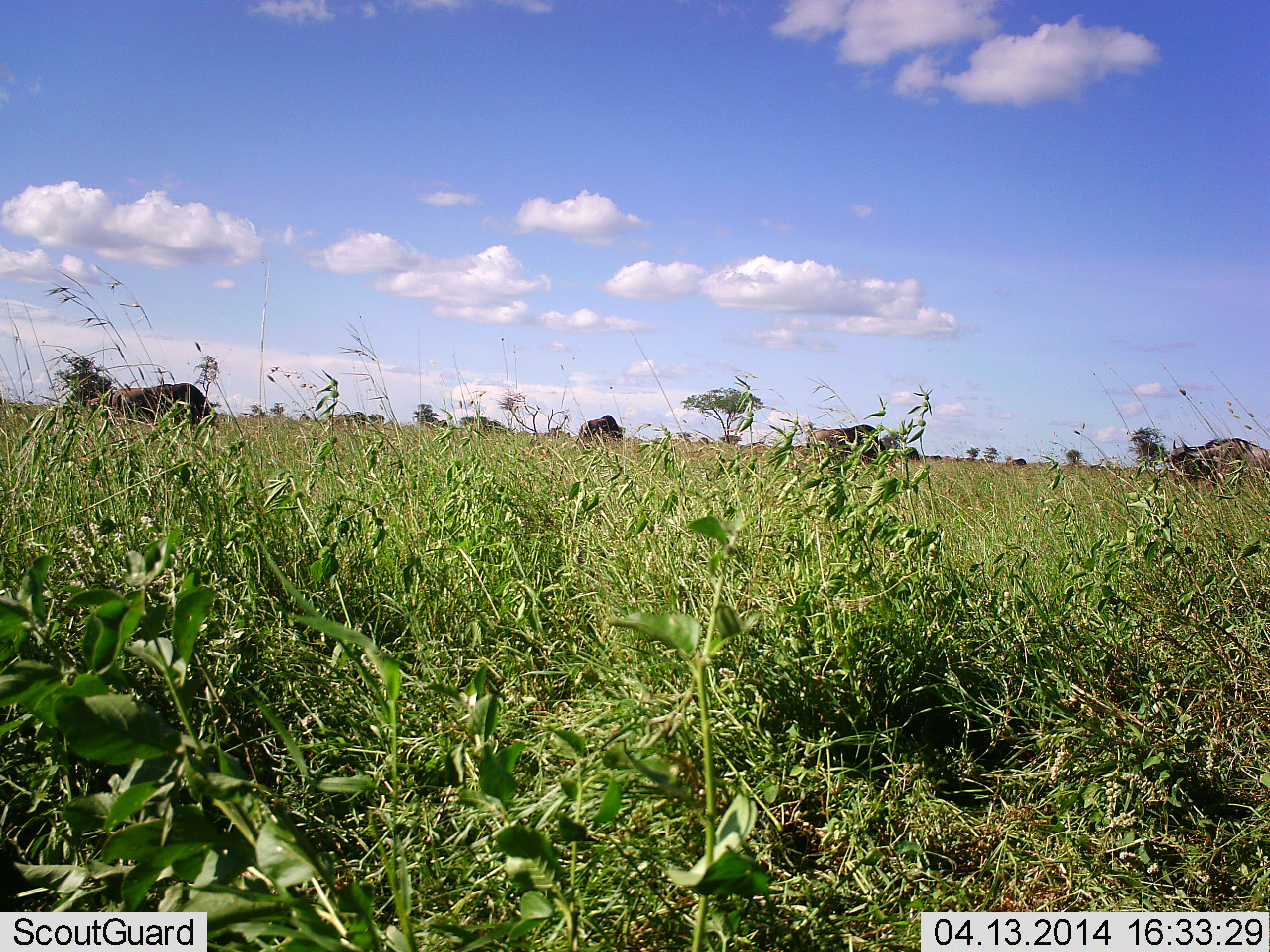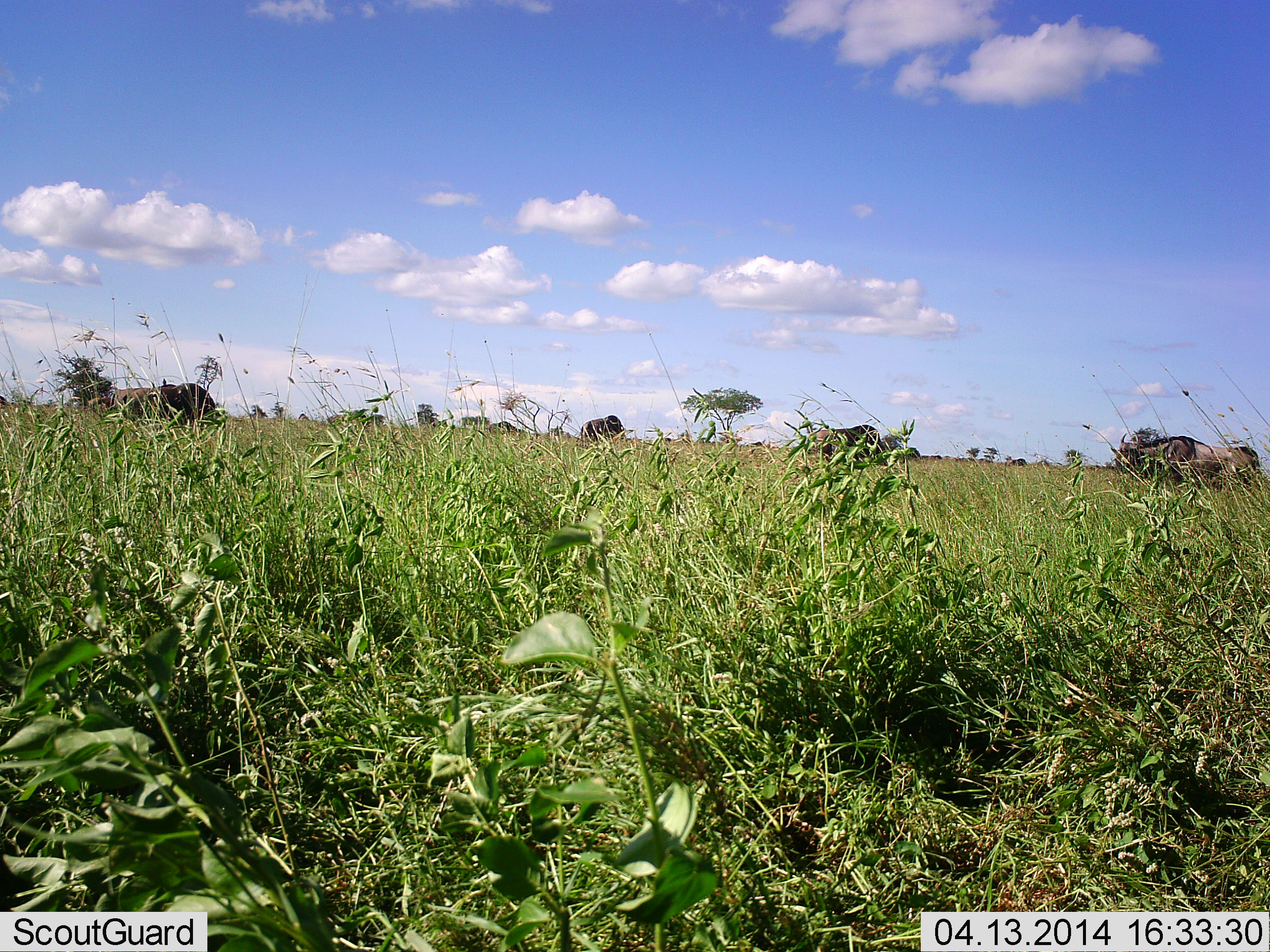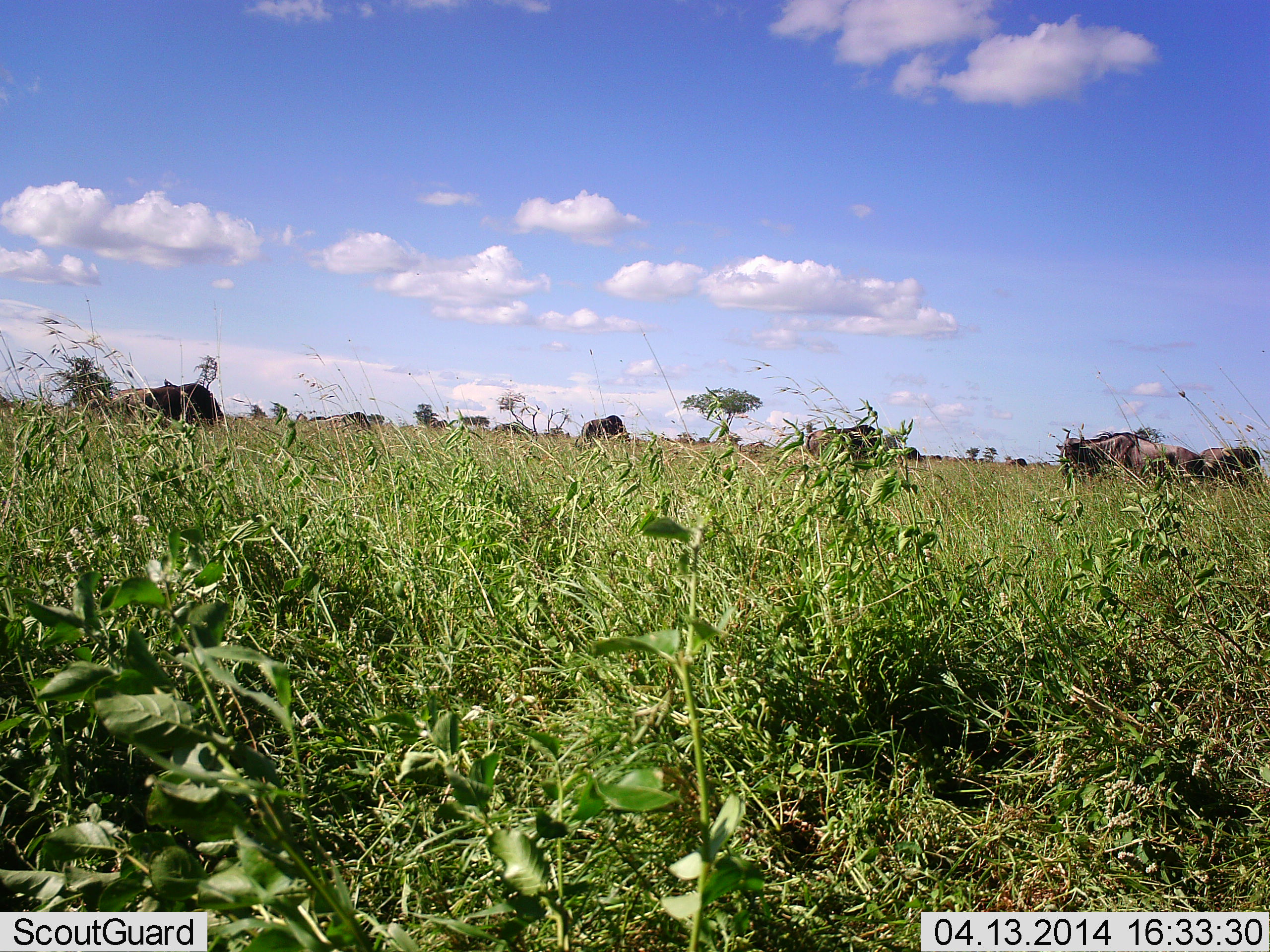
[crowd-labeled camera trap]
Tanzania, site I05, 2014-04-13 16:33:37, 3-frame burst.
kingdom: Animalia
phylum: Chordata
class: Mammalia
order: Artiodactyla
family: Bovidae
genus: Connochaetes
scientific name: Connochaetes taurinus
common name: blue wildebeest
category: wildebeest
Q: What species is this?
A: Wildebeest (blue wildebeest) (Connochaetes taurinus).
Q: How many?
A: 5.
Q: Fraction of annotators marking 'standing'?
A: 35%.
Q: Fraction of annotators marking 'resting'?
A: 4%.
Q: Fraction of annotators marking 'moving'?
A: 74%.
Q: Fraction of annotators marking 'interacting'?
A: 4%.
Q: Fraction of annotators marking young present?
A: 0%.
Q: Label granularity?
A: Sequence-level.